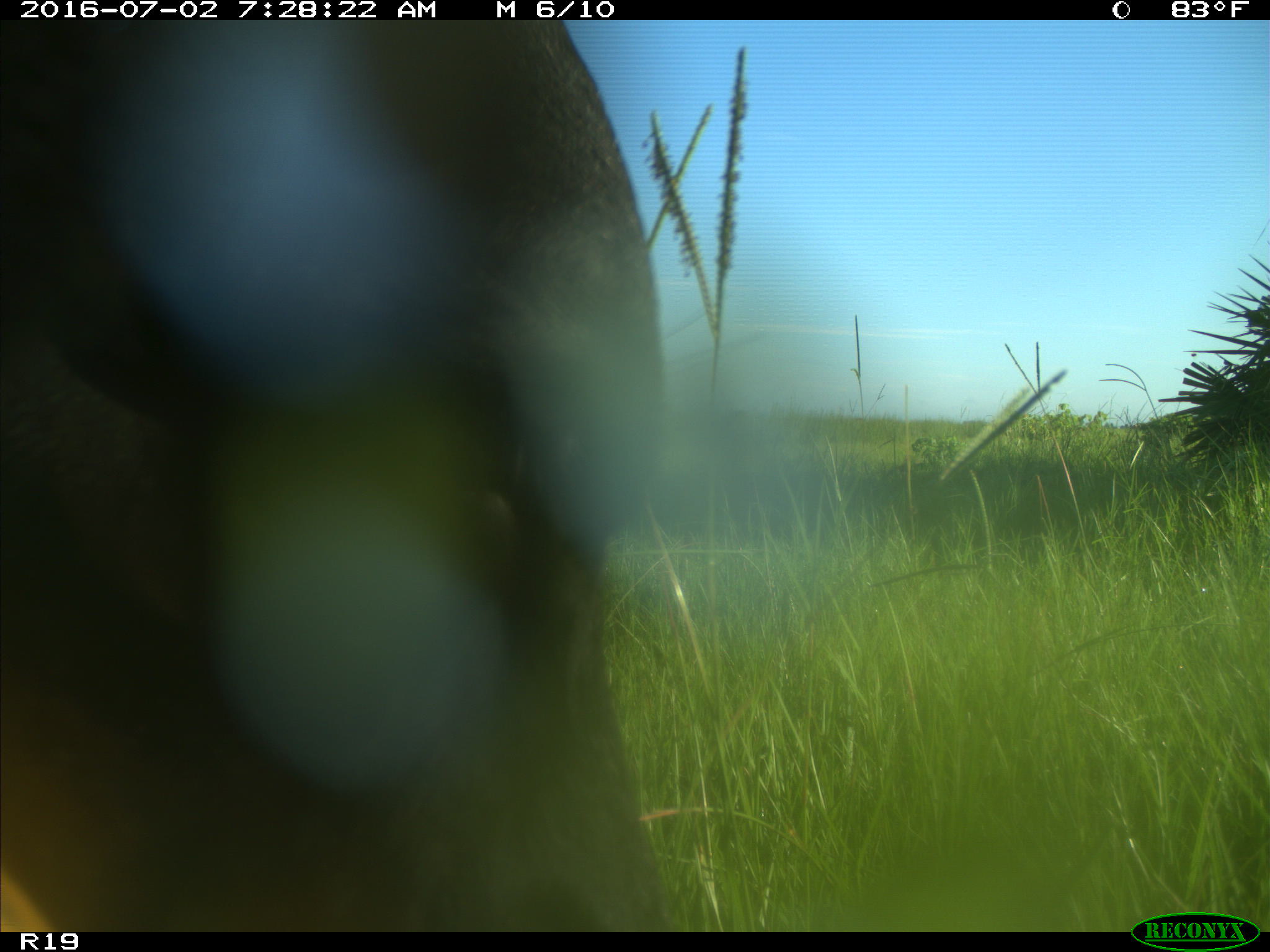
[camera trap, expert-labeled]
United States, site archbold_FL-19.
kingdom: Animalia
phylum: Chordata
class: Mammalia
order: Artiodactyla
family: Bovidae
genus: Bos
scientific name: Bos taurus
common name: domestic cow